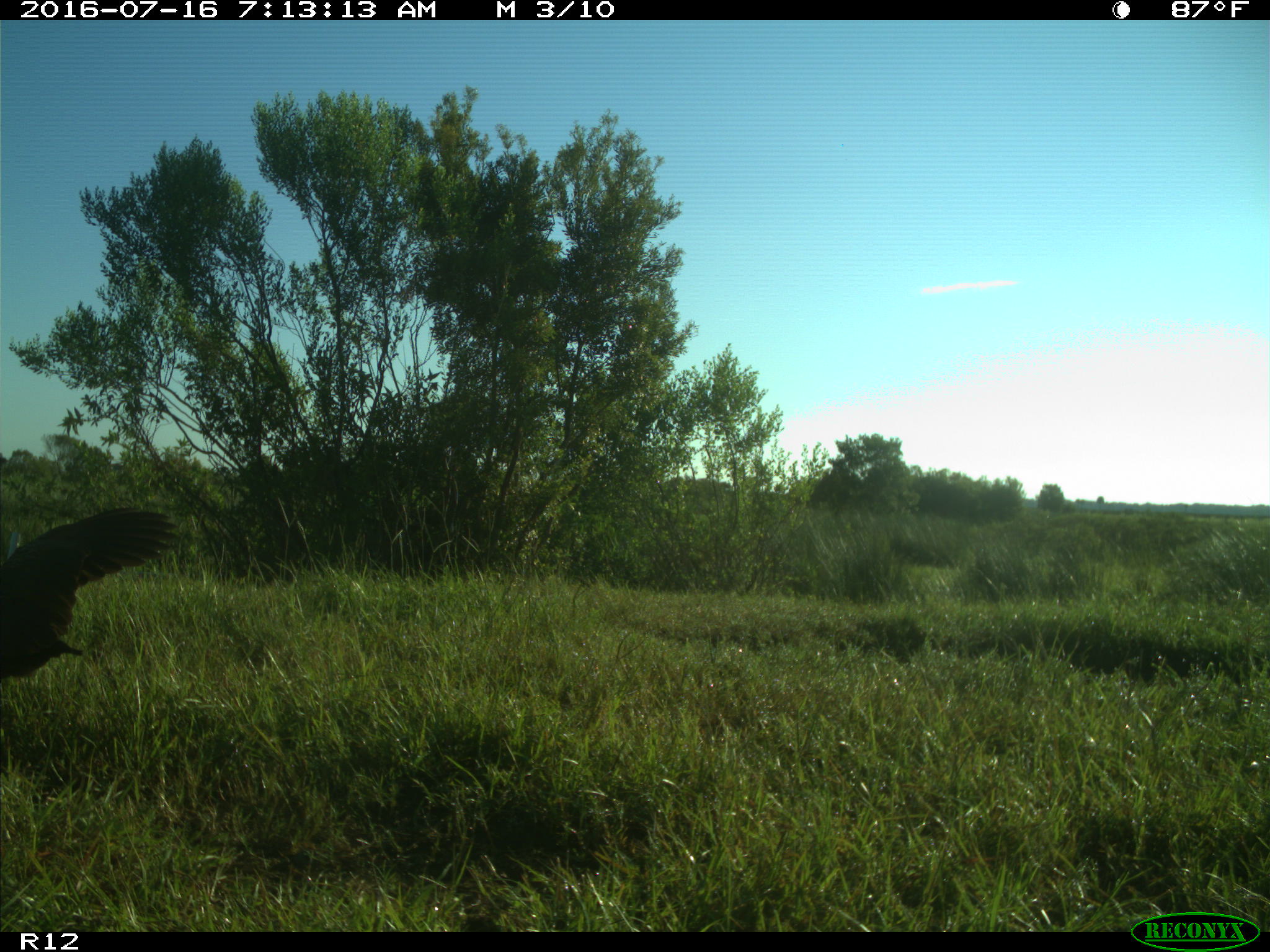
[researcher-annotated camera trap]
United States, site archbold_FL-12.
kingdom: Animalia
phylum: Chordata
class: Aves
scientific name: Aves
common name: birds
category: unidentified bird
Unidentified bird (birds) (Aves).